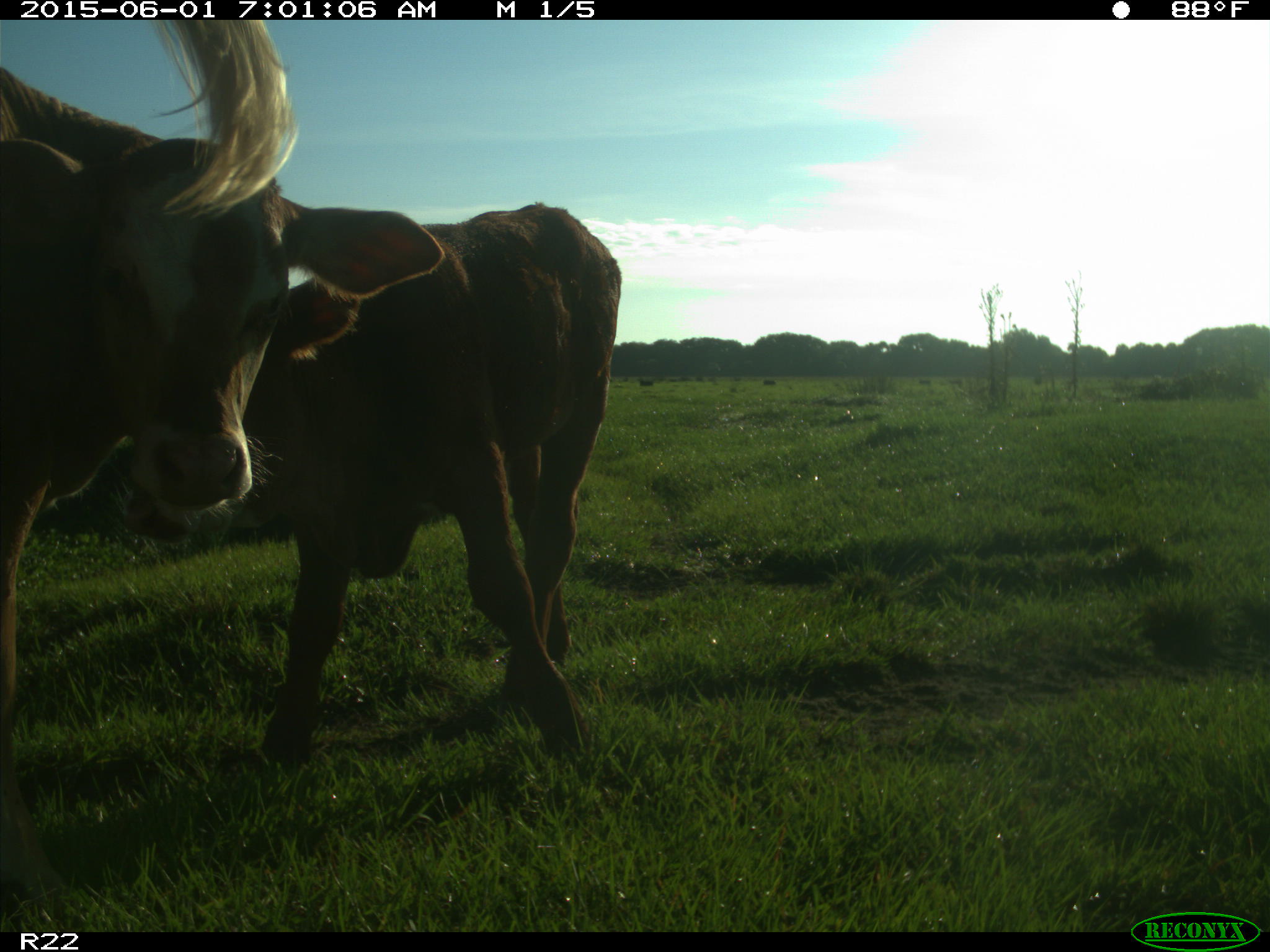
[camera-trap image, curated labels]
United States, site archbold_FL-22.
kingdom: Animalia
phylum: Chordata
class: Mammalia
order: Artiodactyla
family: Bovidae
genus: Bos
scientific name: Bos taurus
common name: domestic cow